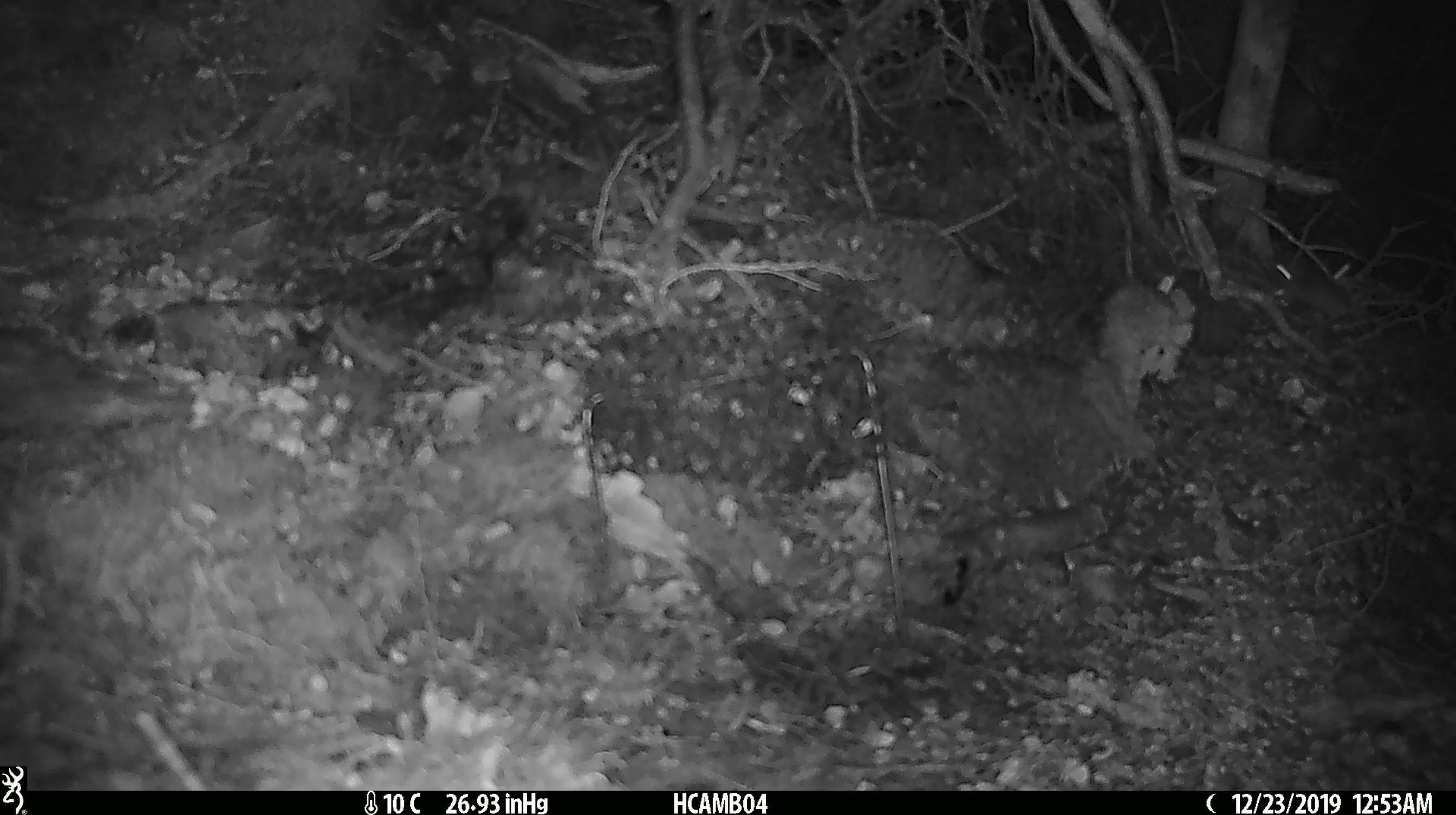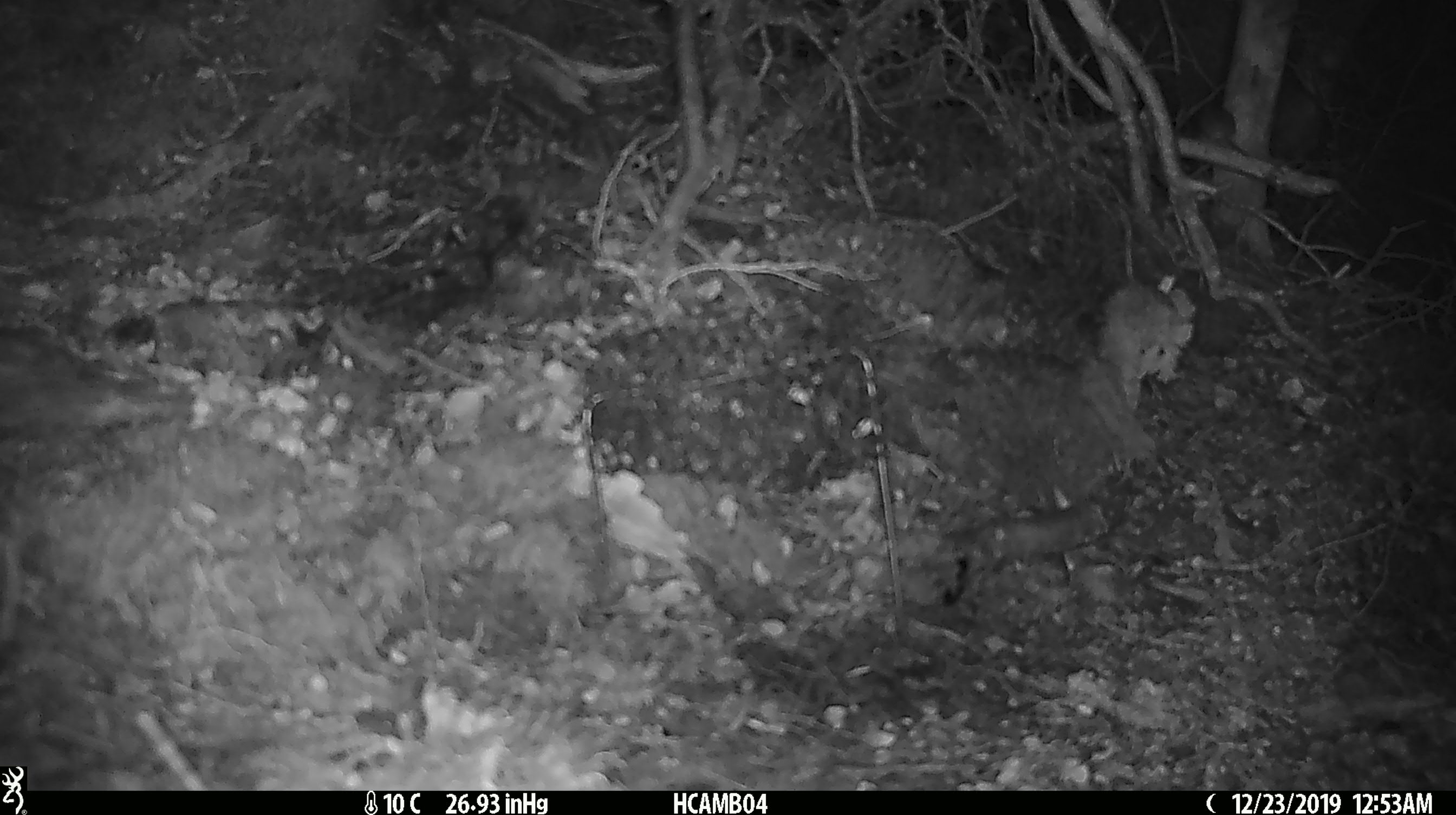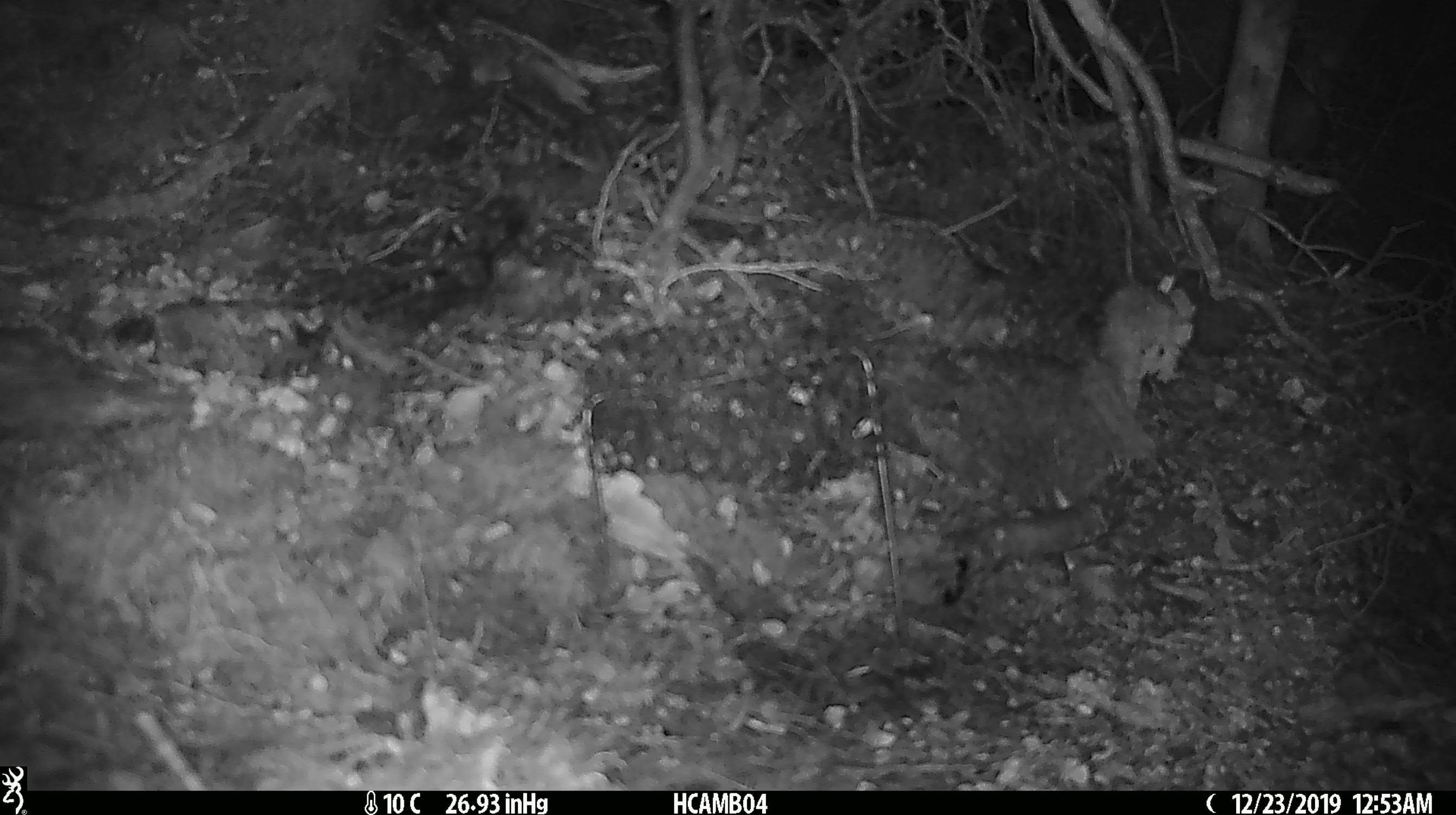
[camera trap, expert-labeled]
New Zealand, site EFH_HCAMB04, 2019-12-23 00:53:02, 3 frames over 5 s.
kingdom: Animalia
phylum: Chordata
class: Mammalia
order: Rodentia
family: Muridae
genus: Mus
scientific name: Mus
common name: mouse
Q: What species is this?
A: Mouse (Mus).